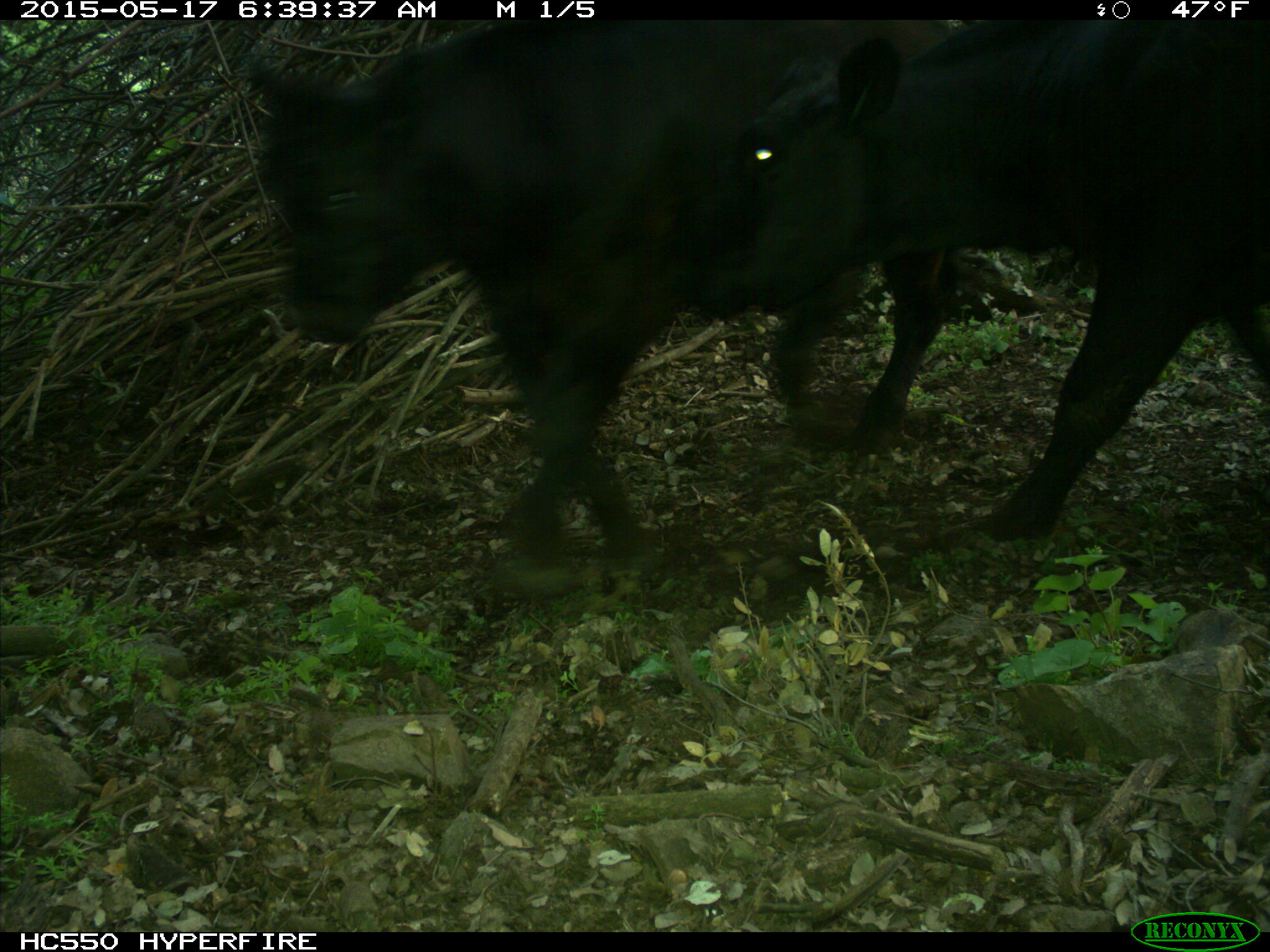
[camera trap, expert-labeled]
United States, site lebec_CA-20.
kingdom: Animalia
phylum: Chordata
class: Mammalia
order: Artiodactyla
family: Bovidae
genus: Bos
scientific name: Bos taurus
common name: domestic cow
Bos taurus (domestic cow).